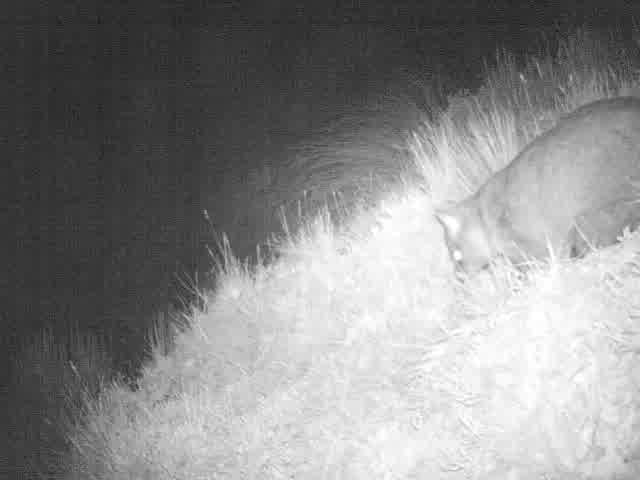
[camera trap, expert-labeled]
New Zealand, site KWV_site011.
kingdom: Animalia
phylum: Chordata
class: Mammalia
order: Diprotodontia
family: Phalangeridae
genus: Trichosurus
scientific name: Trichosurus vulpecula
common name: common brushtail possum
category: possum